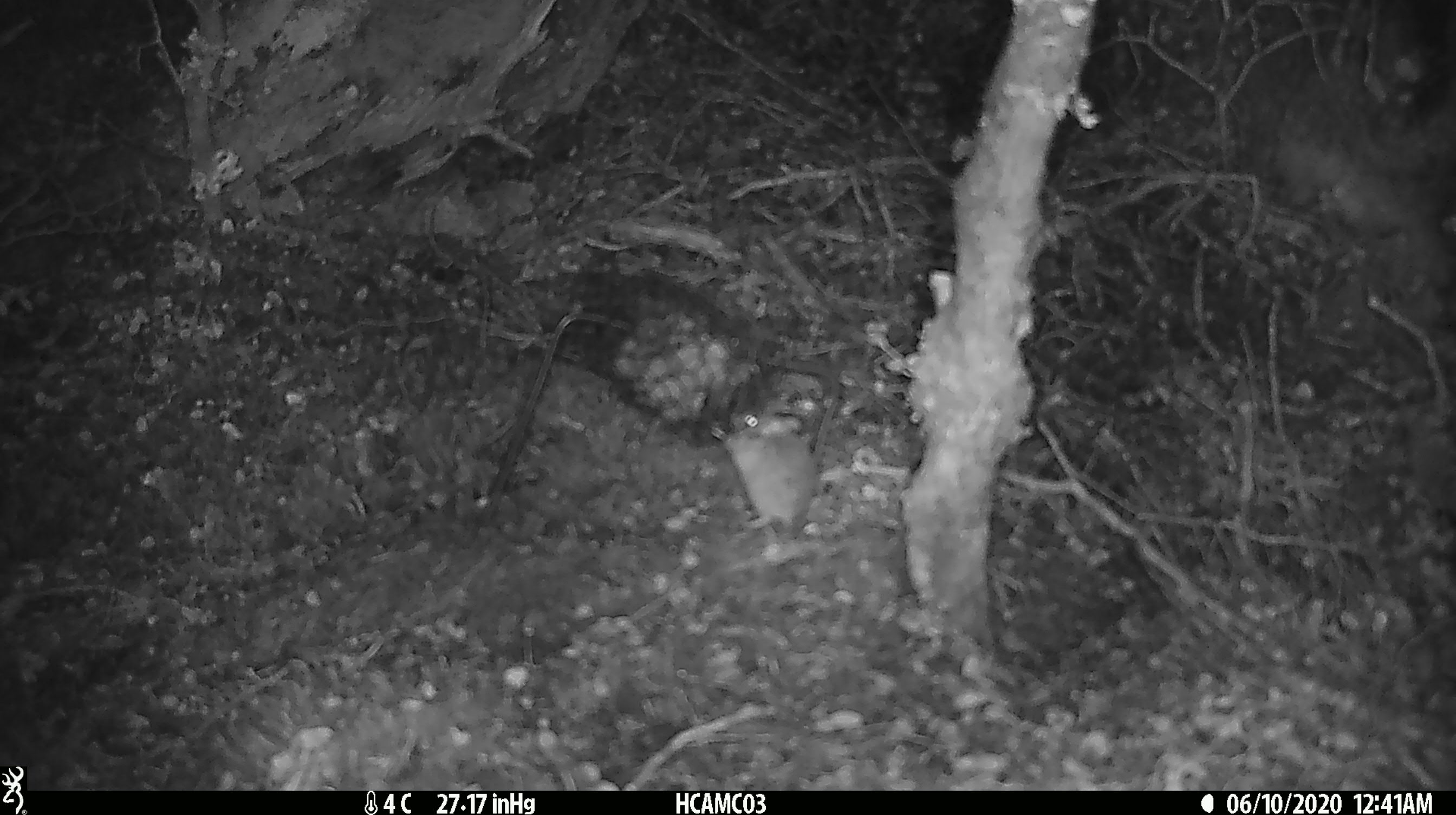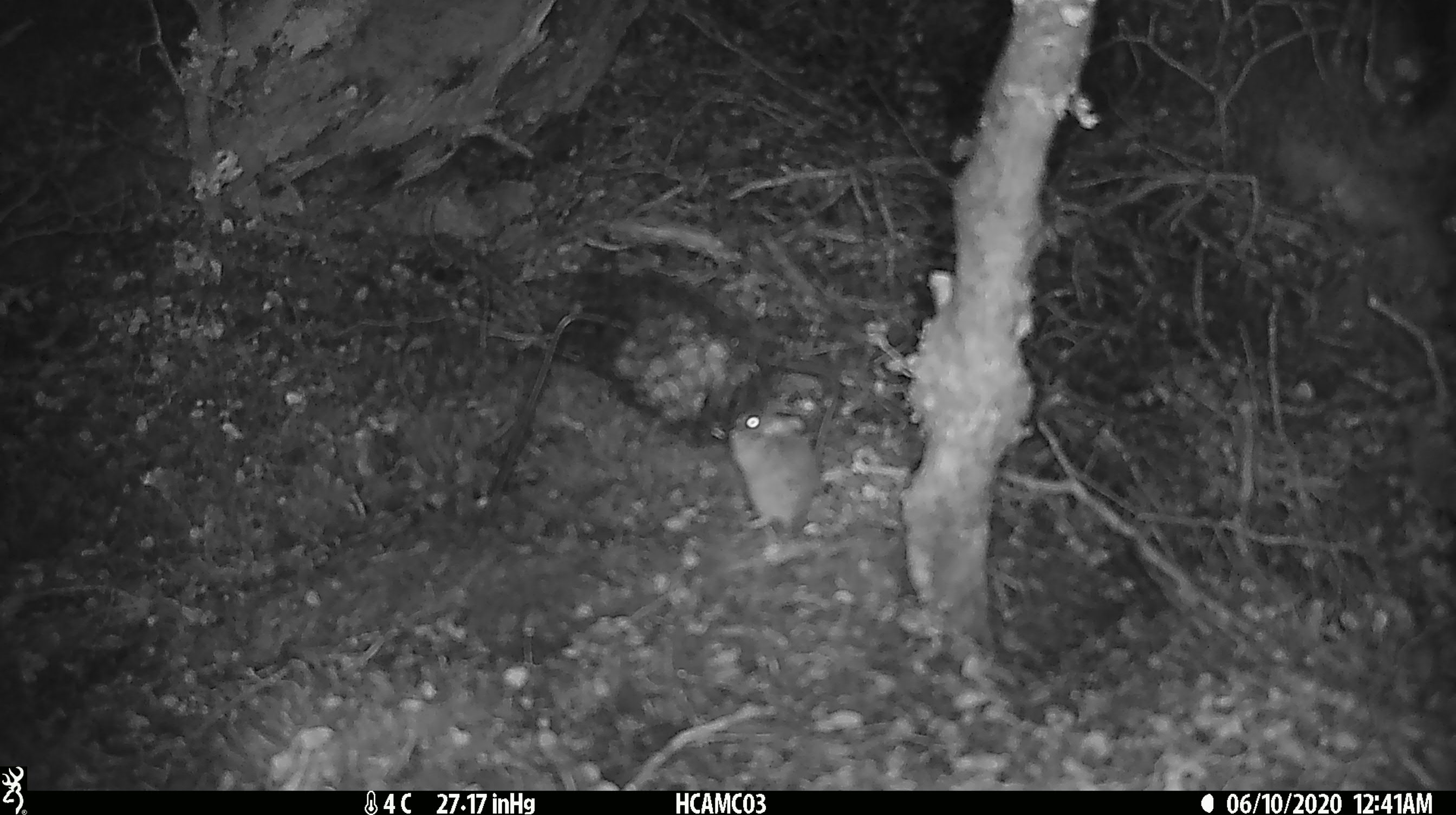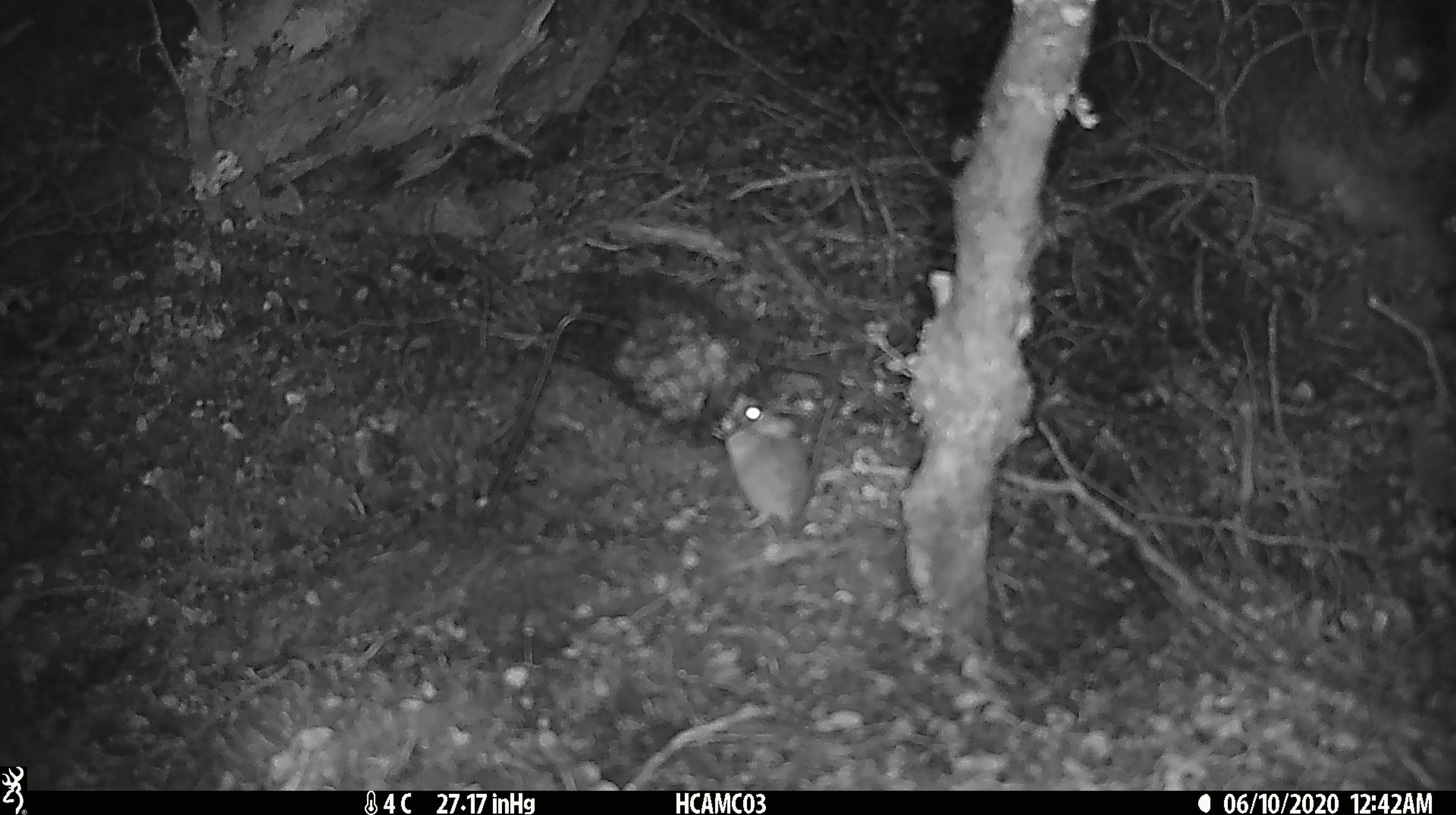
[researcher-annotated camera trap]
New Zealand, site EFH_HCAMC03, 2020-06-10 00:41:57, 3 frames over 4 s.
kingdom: Animalia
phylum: Chordata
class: Mammalia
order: Rodentia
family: Muridae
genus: Mus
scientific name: Mus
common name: mouse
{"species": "mouse (Mus)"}